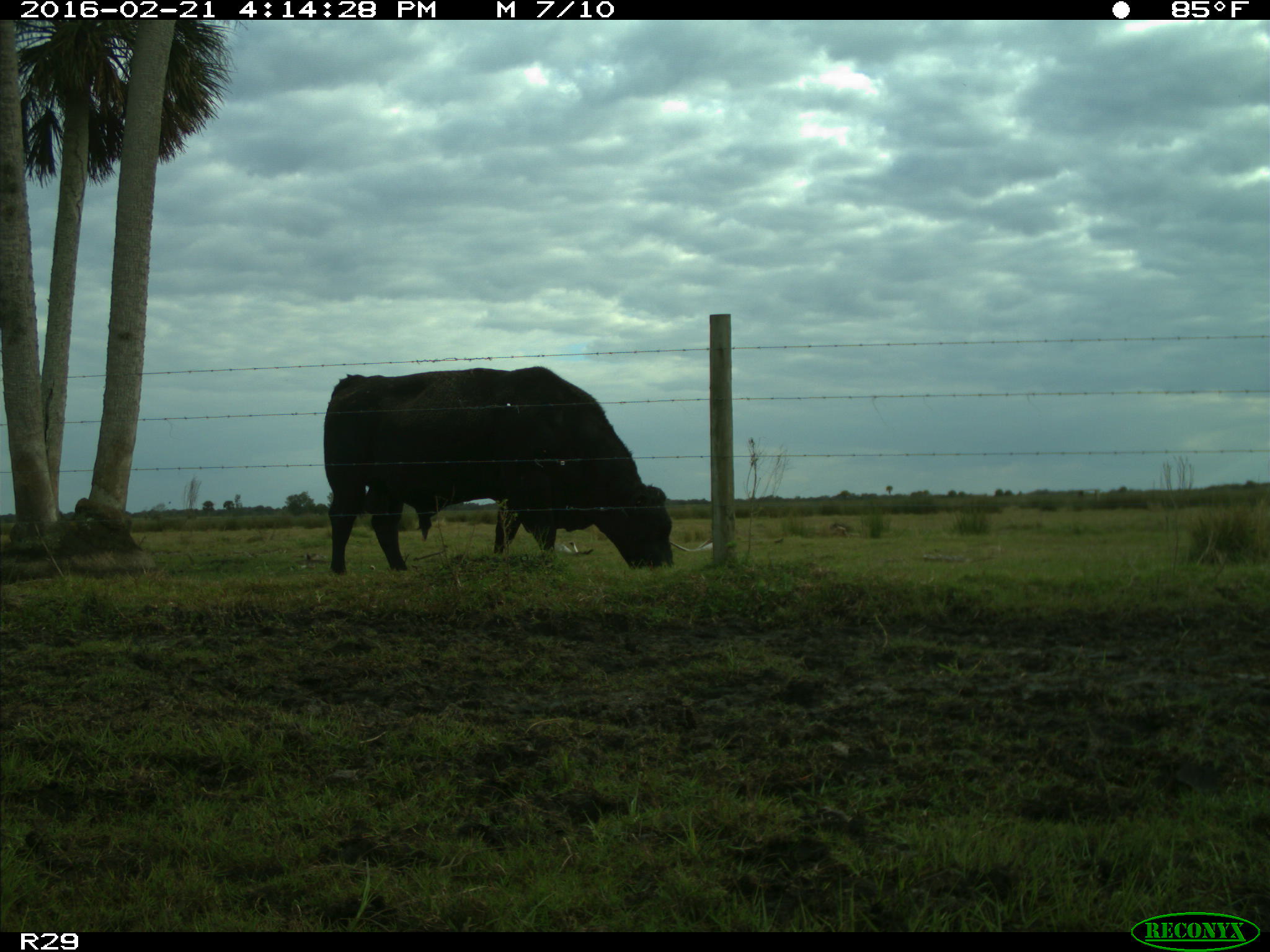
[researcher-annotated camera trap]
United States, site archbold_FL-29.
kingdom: Animalia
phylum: Chordata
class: Mammalia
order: Artiodactyla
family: Bovidae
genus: Bos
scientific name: Bos taurus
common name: domestic cow